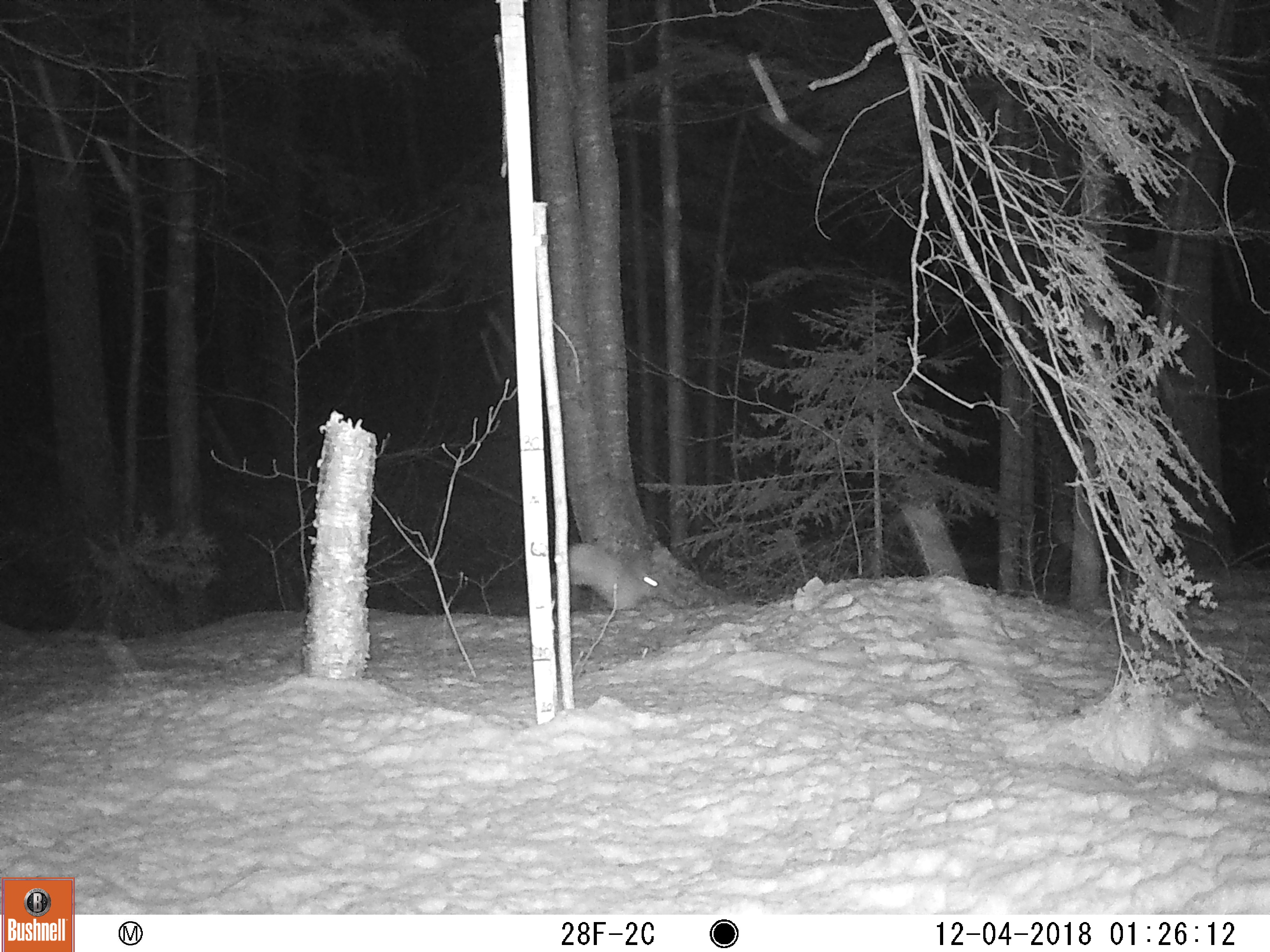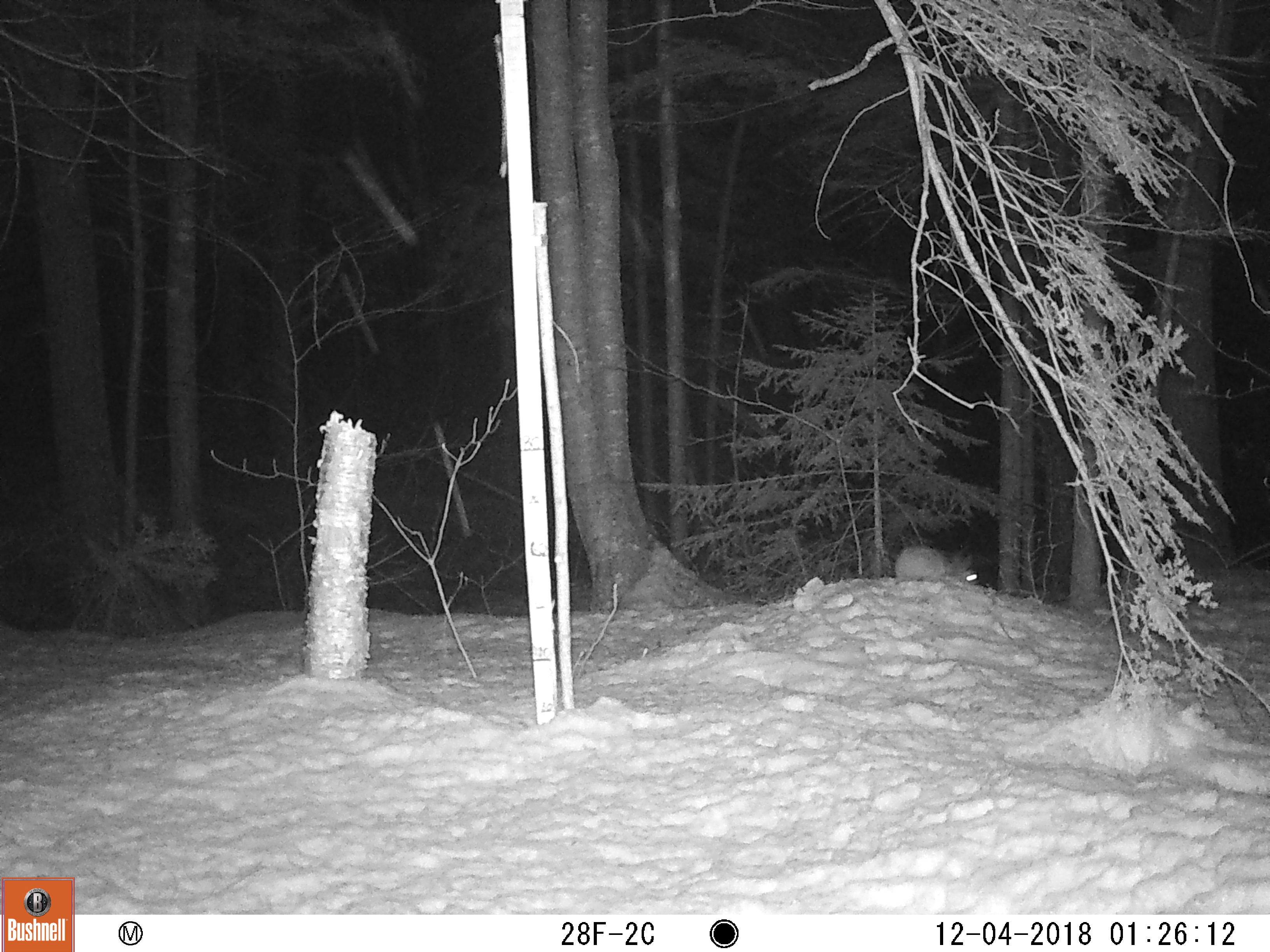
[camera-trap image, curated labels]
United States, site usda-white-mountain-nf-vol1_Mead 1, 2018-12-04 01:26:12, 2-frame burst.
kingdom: Animalia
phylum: Chordata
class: Mammalia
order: Lagomorpha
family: Leporidae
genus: Lepus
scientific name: Lepus americanus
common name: snowshoe hare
Snowshoe hare (Lepus americanus).